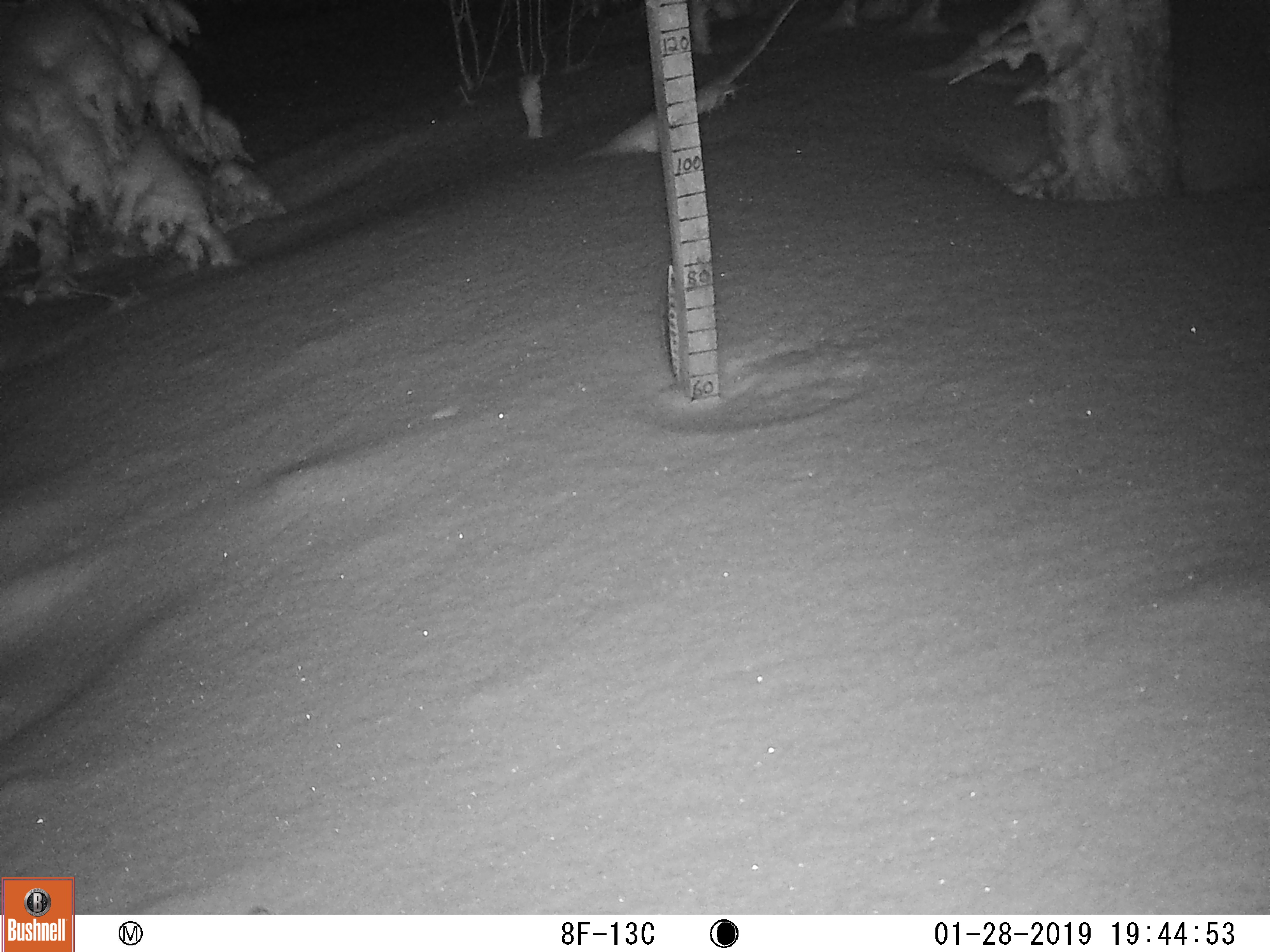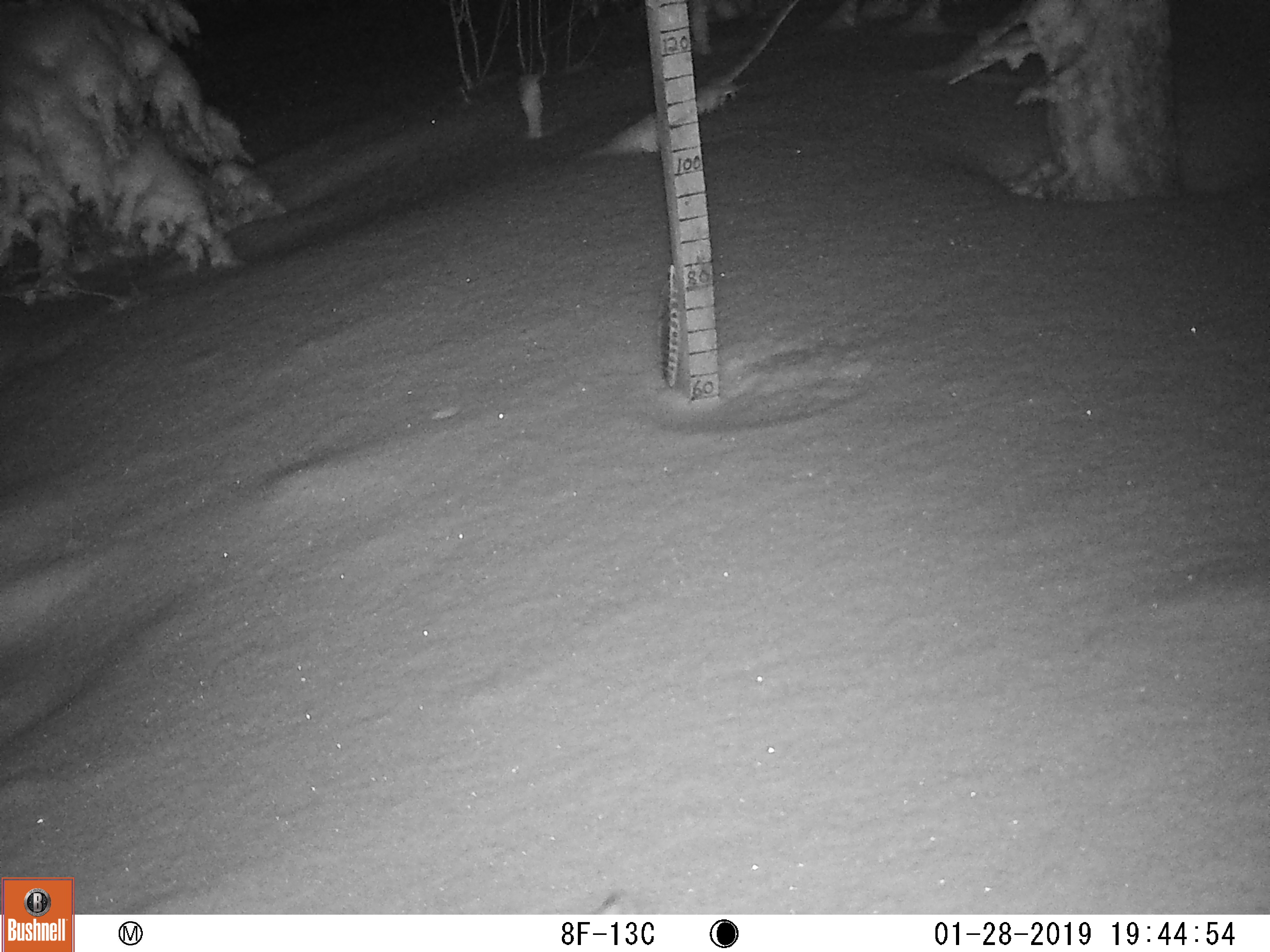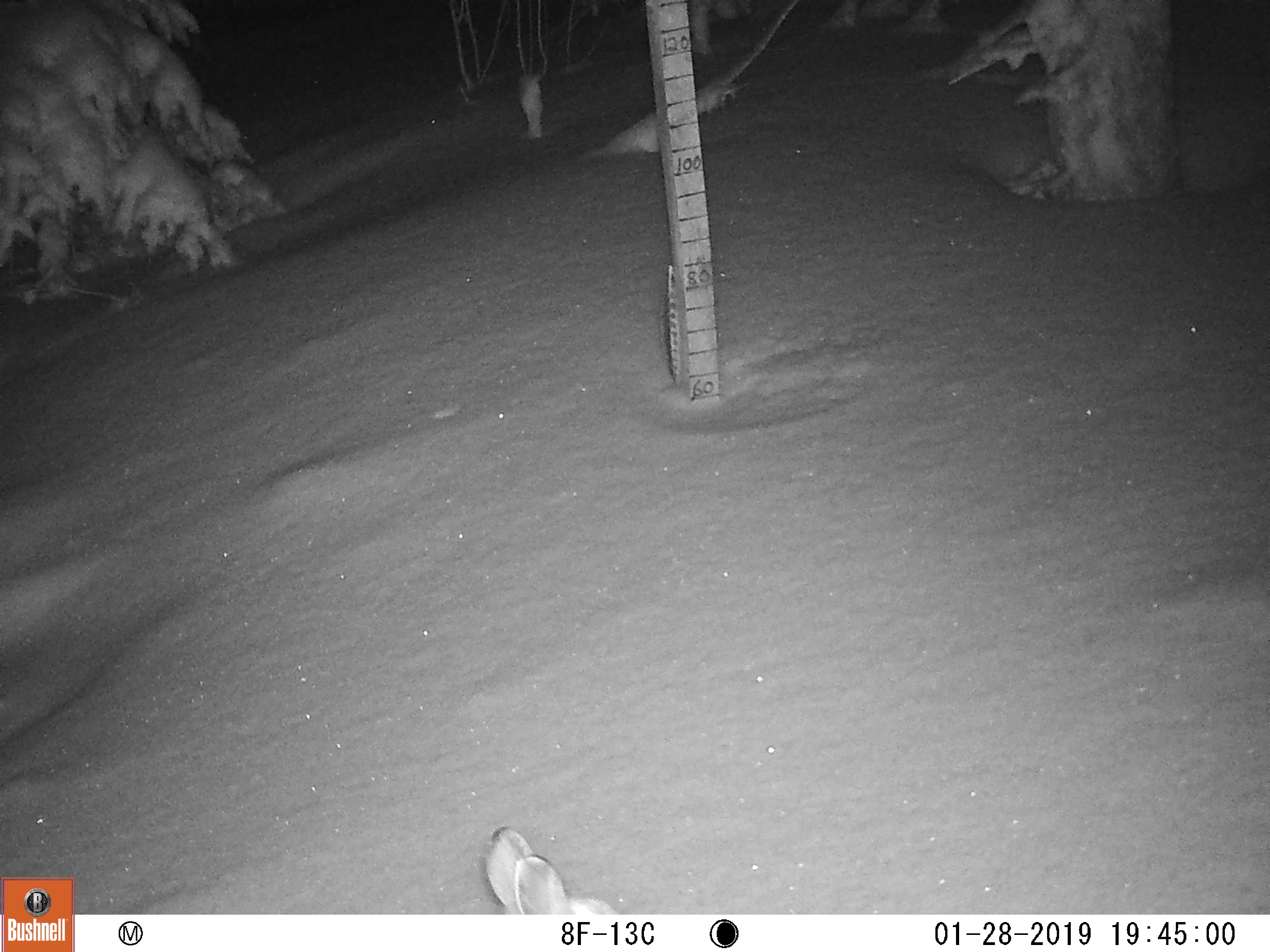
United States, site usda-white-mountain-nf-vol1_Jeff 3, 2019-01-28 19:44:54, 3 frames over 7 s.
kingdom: Animalia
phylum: Chordata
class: Mammalia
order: Lagomorpha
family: Leporidae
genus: Lepus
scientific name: Lepus americanus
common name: snowshoe hare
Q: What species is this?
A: Snowshoe hare (Lepus americanus).